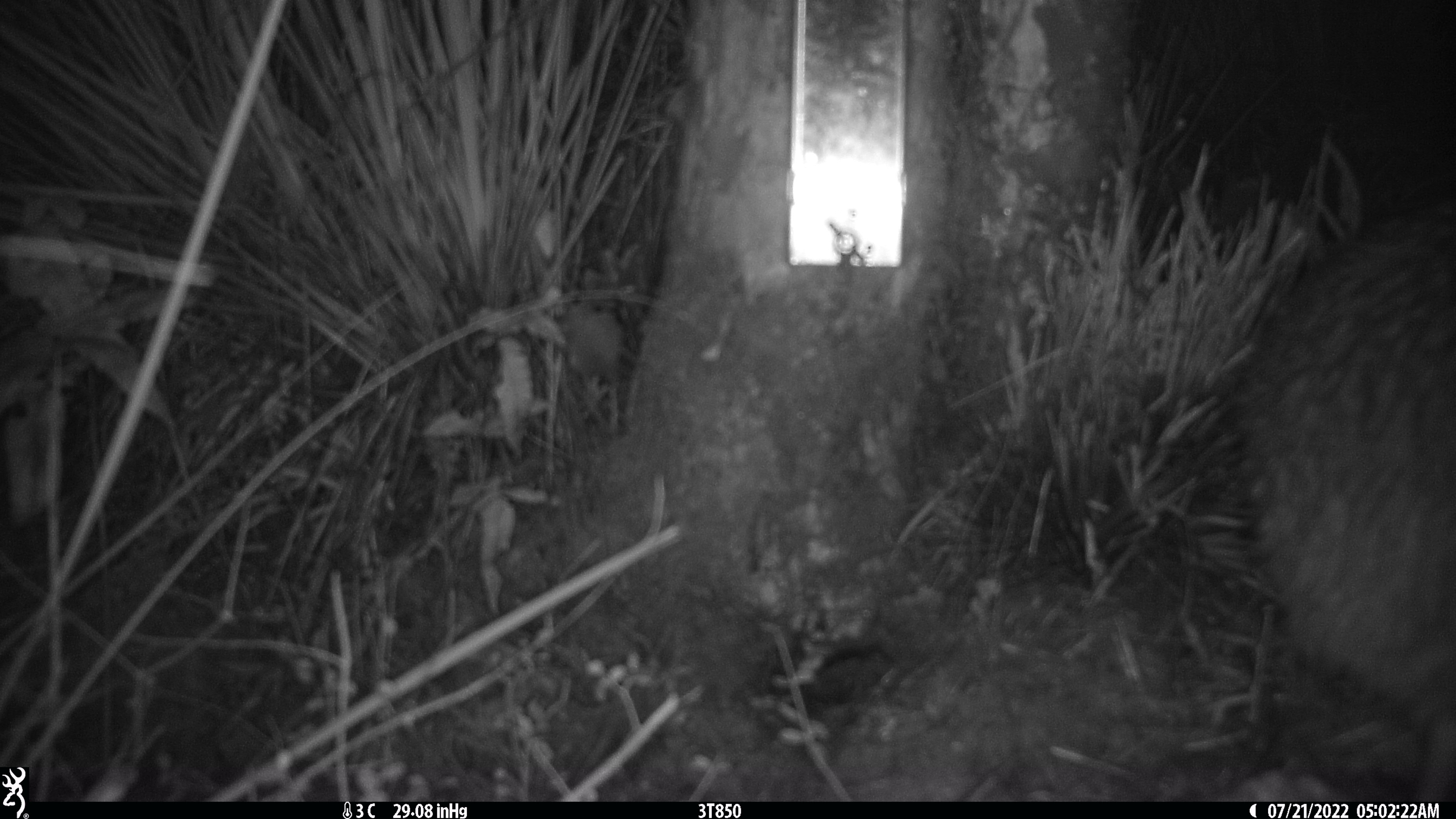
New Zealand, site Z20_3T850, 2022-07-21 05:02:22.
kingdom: Animalia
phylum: Chordata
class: Aves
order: Apterygiformes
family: Apterygidae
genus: Apteryx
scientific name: Apteryx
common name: kiwi